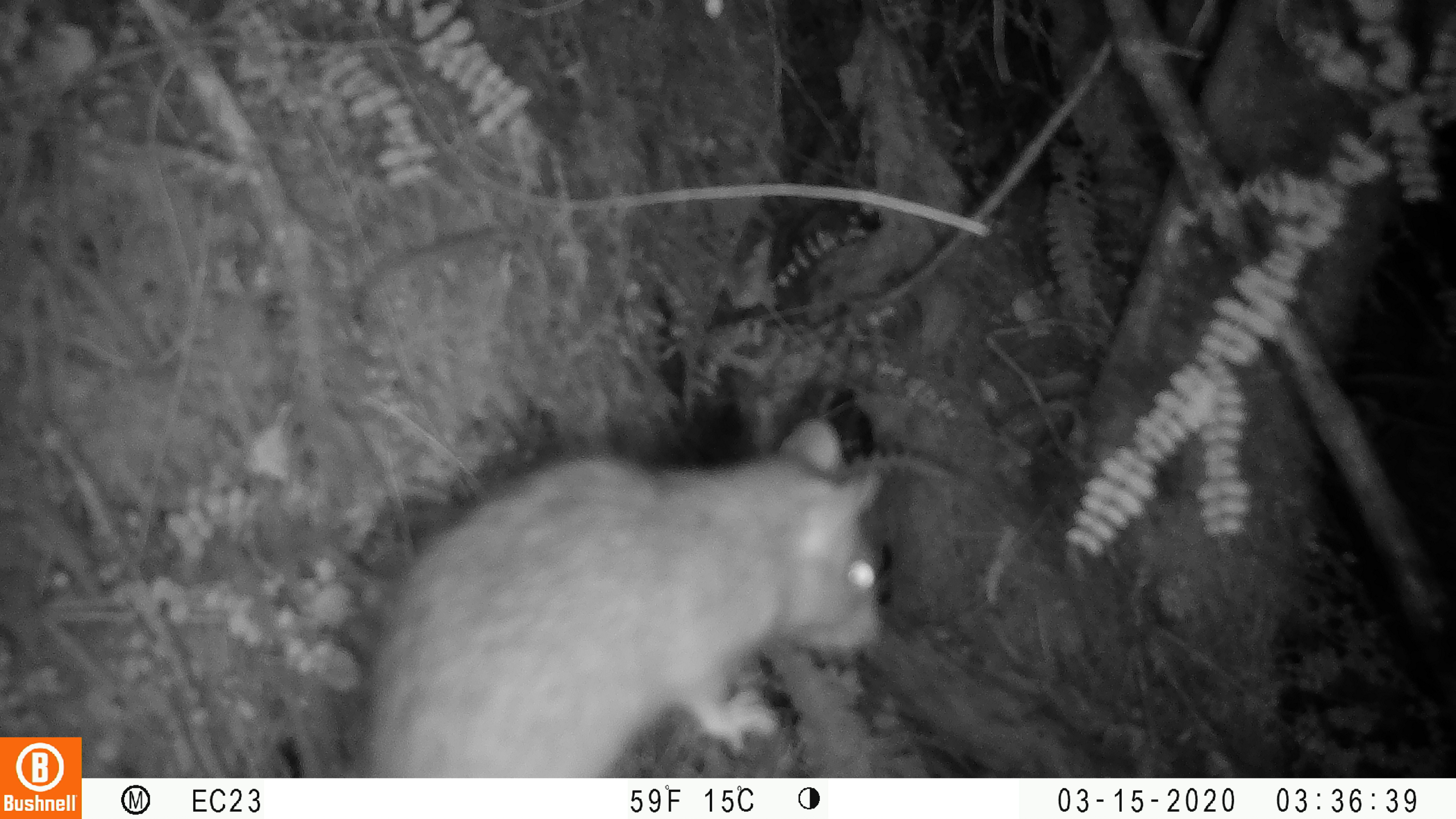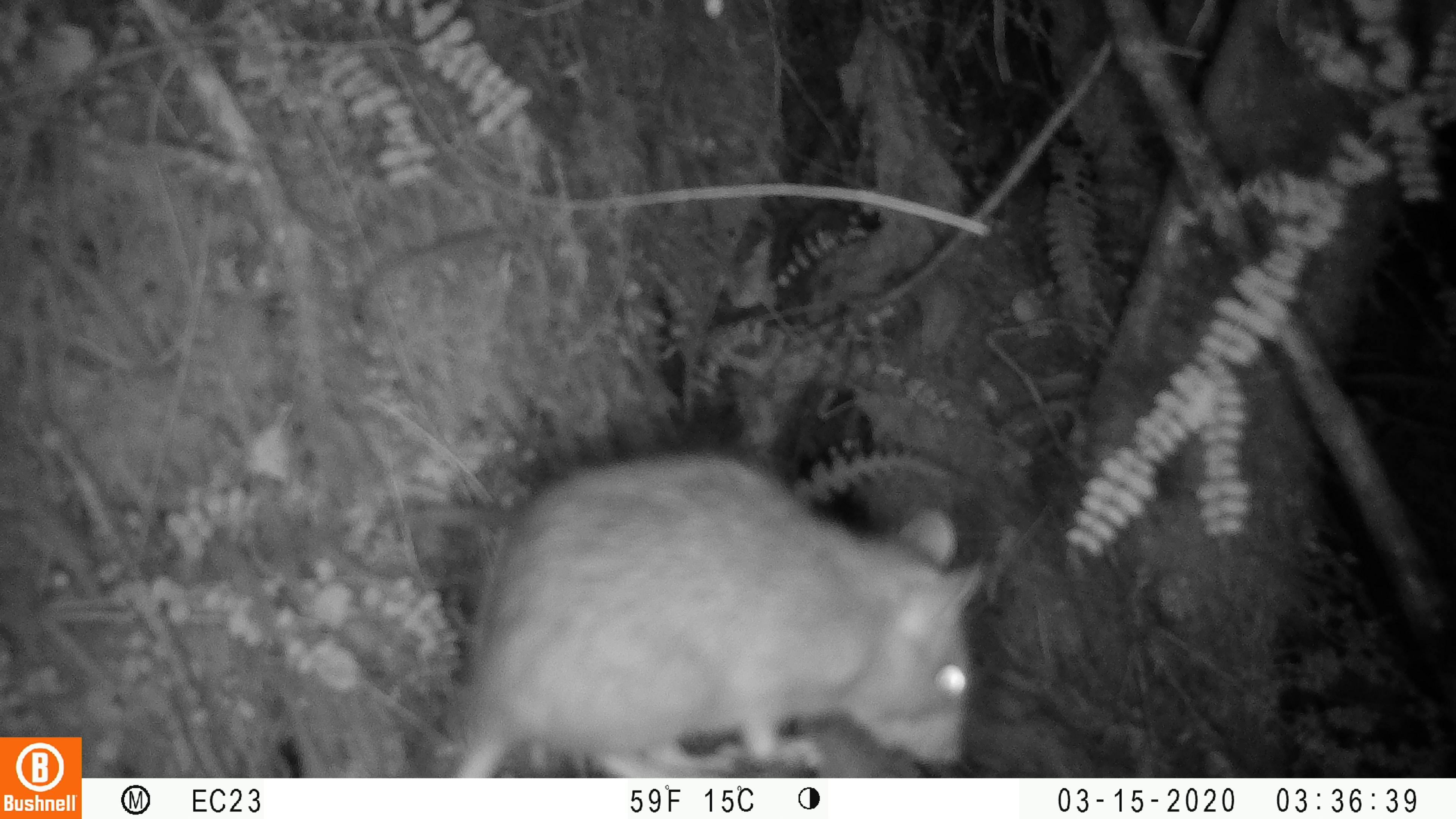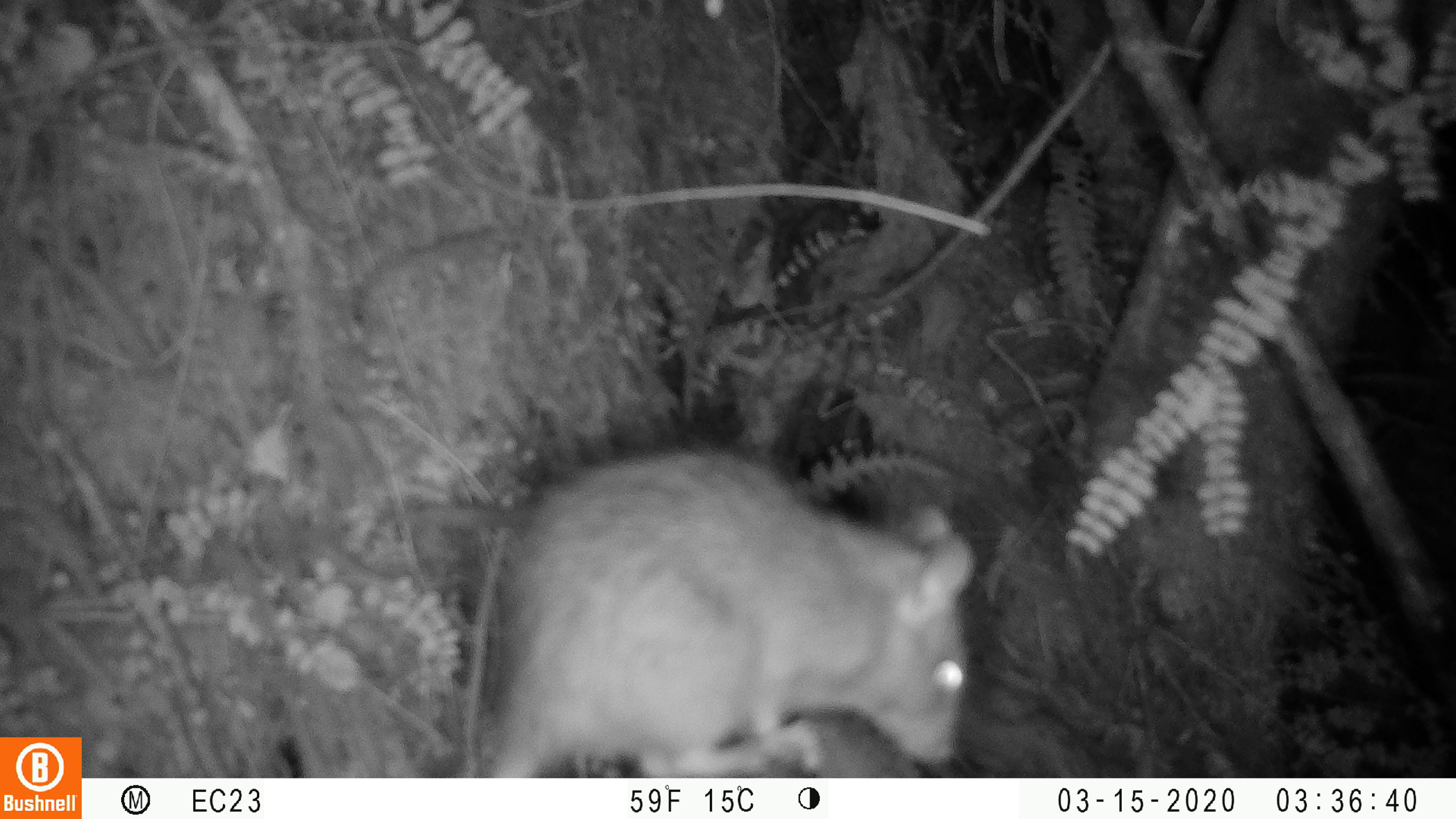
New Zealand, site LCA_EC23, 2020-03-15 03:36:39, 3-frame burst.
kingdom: Animalia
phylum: Chordata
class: Mammalia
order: Rodentia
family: Muridae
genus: Rattus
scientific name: Rattus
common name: rat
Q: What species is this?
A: Rat (Rattus).